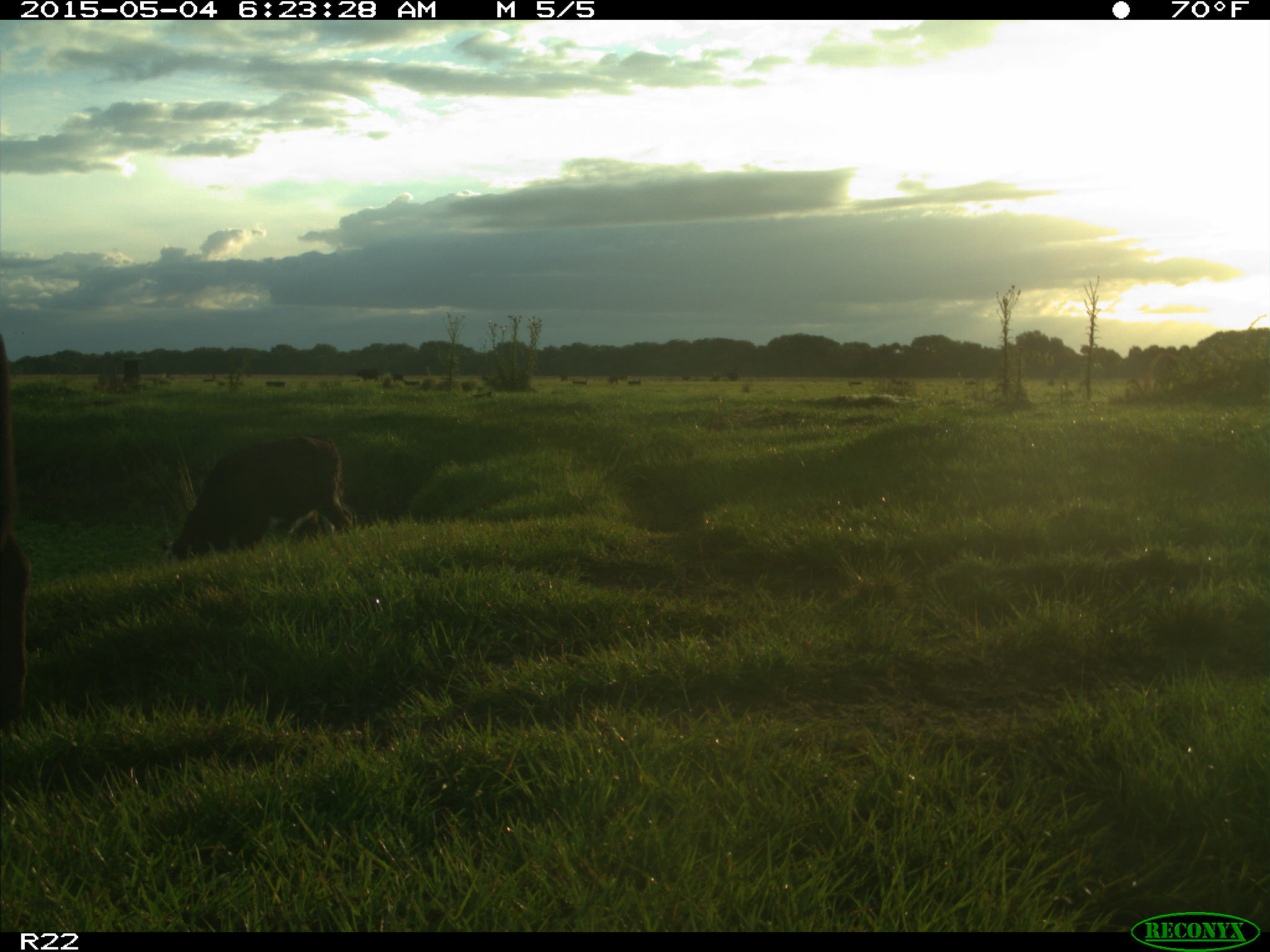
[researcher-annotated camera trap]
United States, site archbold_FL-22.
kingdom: Animalia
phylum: Chordata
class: Mammalia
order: Artiodactyla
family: Bovidae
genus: Bos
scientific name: Bos taurus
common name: domestic cow